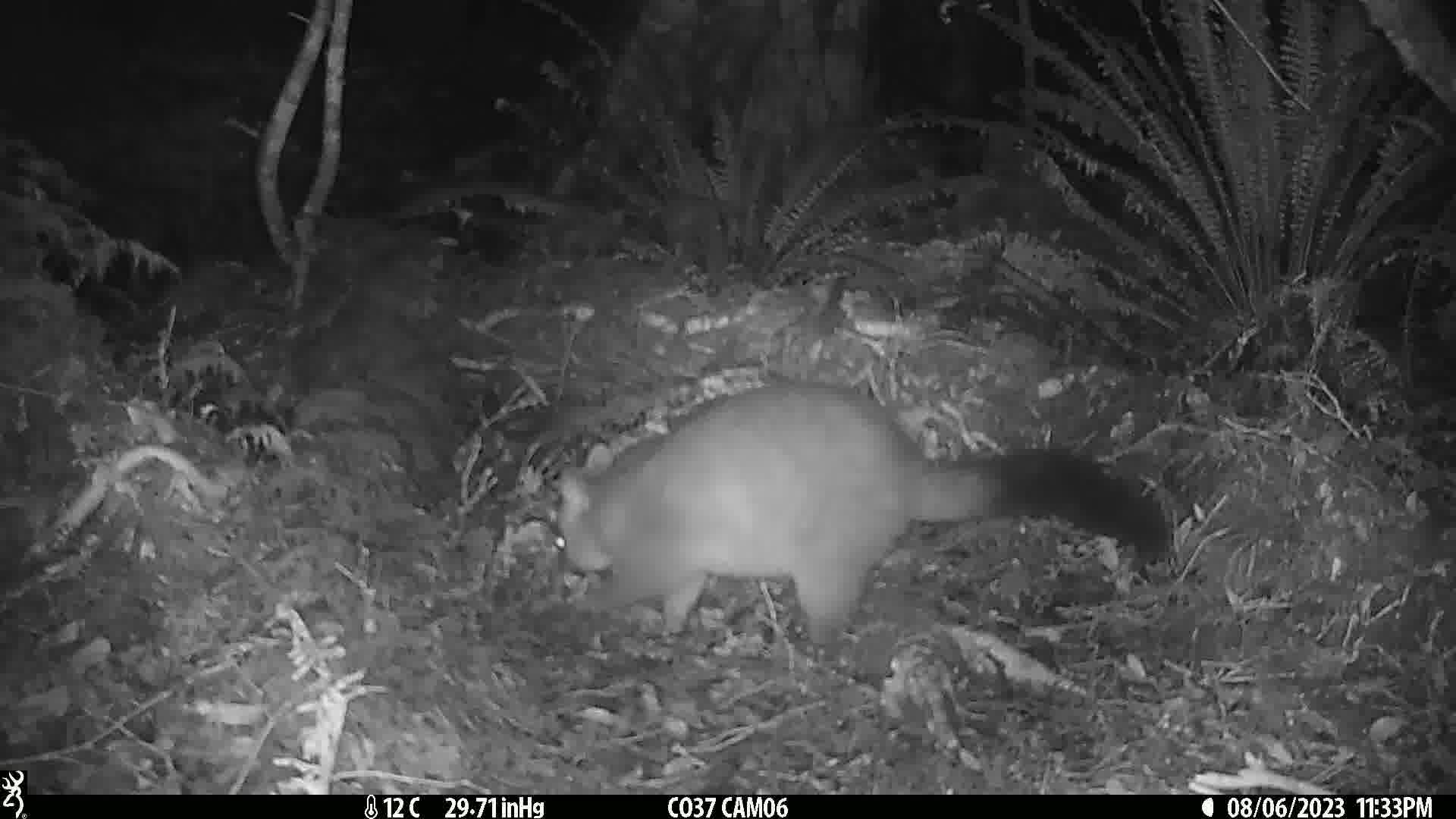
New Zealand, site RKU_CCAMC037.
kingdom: Animalia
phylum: Chordata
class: Mammalia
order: Diprotodontia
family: Phalangeridae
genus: Trichosurus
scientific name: Trichosurus vulpecula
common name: common brushtail possum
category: possum